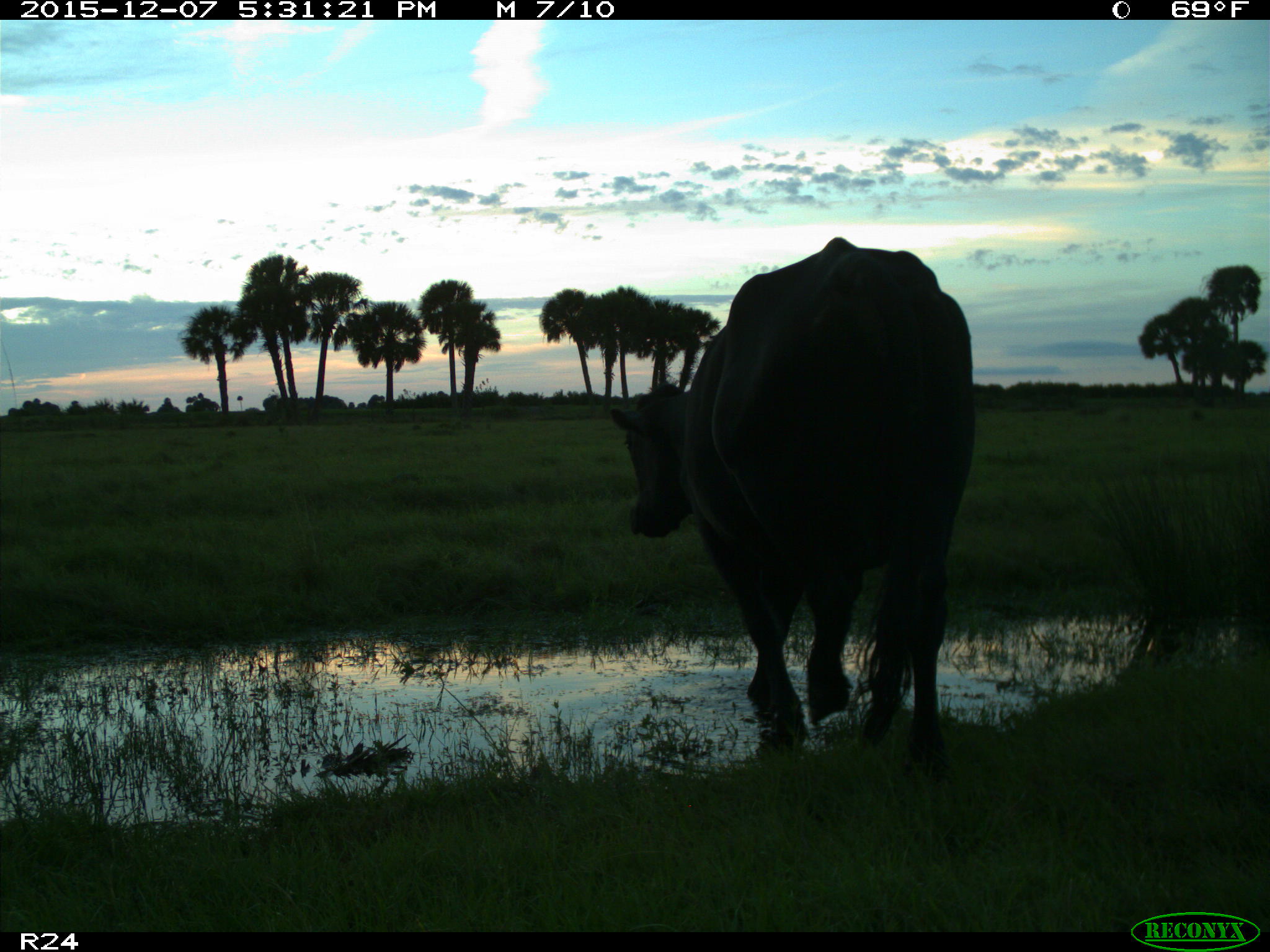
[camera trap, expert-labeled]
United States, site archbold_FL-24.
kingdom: Animalia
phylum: Chordata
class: Mammalia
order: Artiodactyla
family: Bovidae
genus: Bos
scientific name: Bos taurus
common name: domestic cow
Bos taurus (domestic cow).